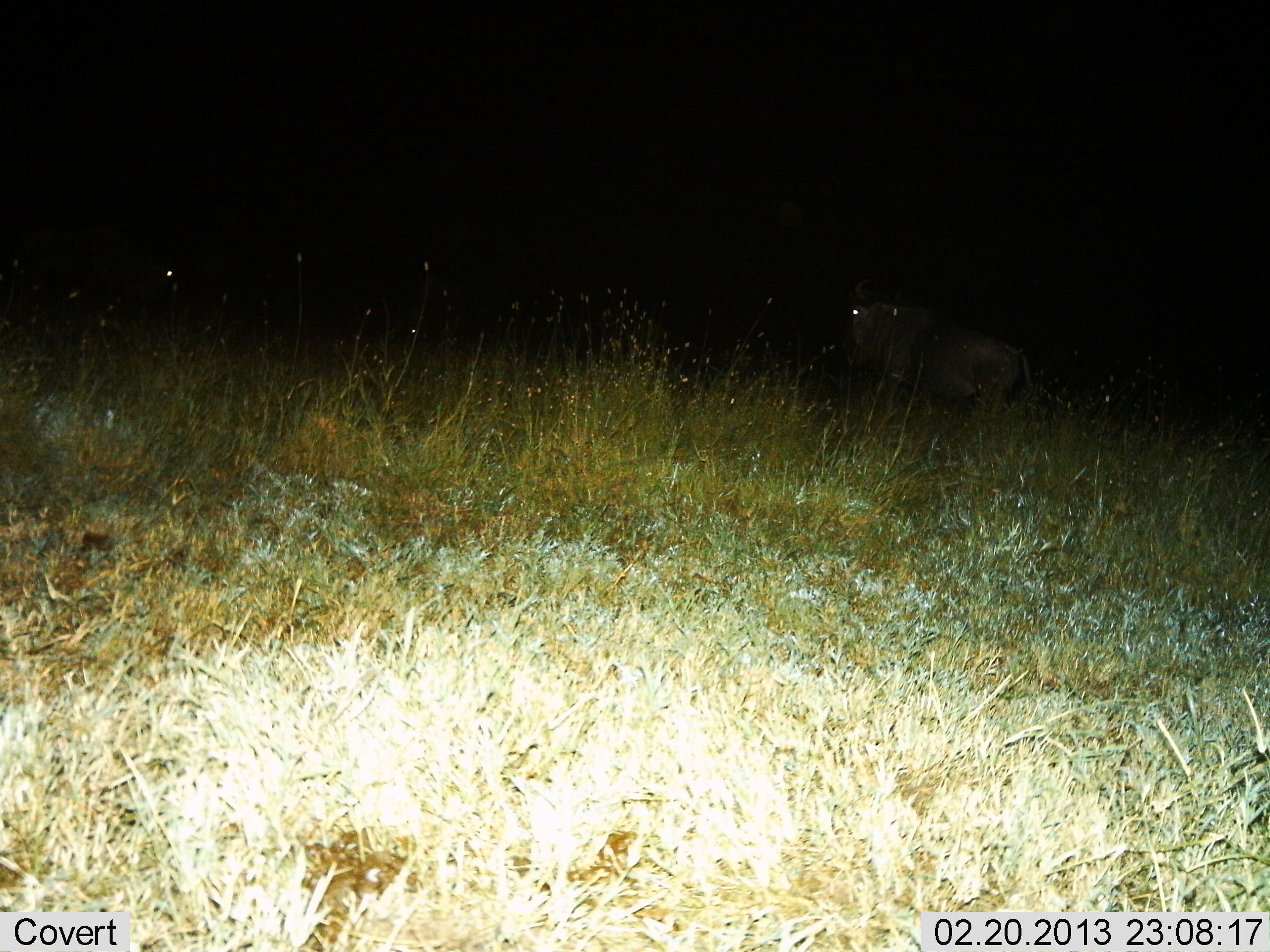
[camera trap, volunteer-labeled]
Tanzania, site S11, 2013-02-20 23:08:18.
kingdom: Animalia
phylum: Chordata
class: Mammalia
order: Artiodactyla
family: Bovidae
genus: Connochaetes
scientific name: Connochaetes taurinus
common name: blue wildebeest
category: wildebeest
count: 1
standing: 76%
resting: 12%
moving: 12%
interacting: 0%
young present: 0%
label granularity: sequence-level